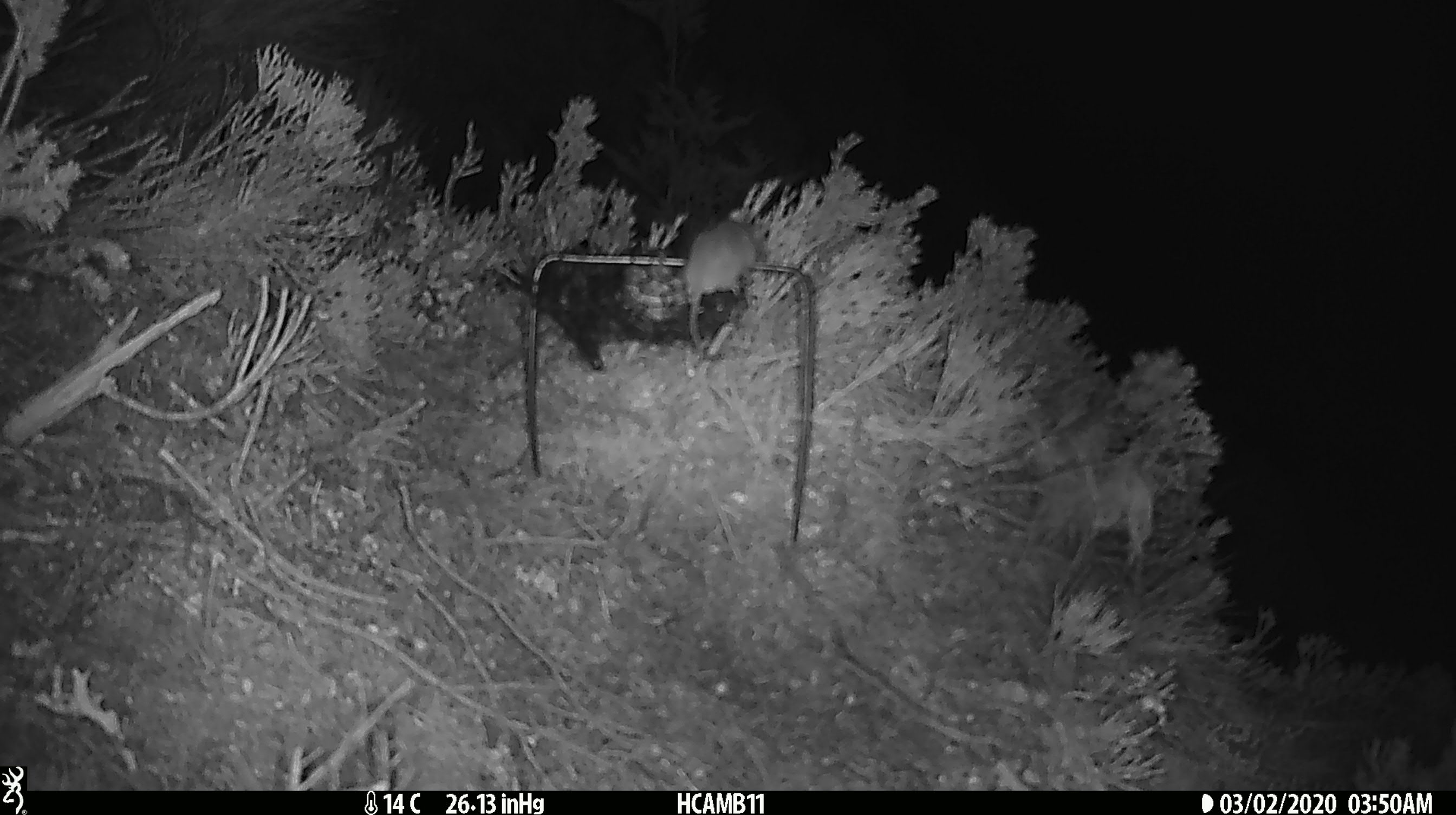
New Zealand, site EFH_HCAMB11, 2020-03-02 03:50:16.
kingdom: Animalia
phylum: Chordata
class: Mammalia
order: Rodentia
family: Muridae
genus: Mus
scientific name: Mus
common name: mouse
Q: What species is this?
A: Mouse (Mus).